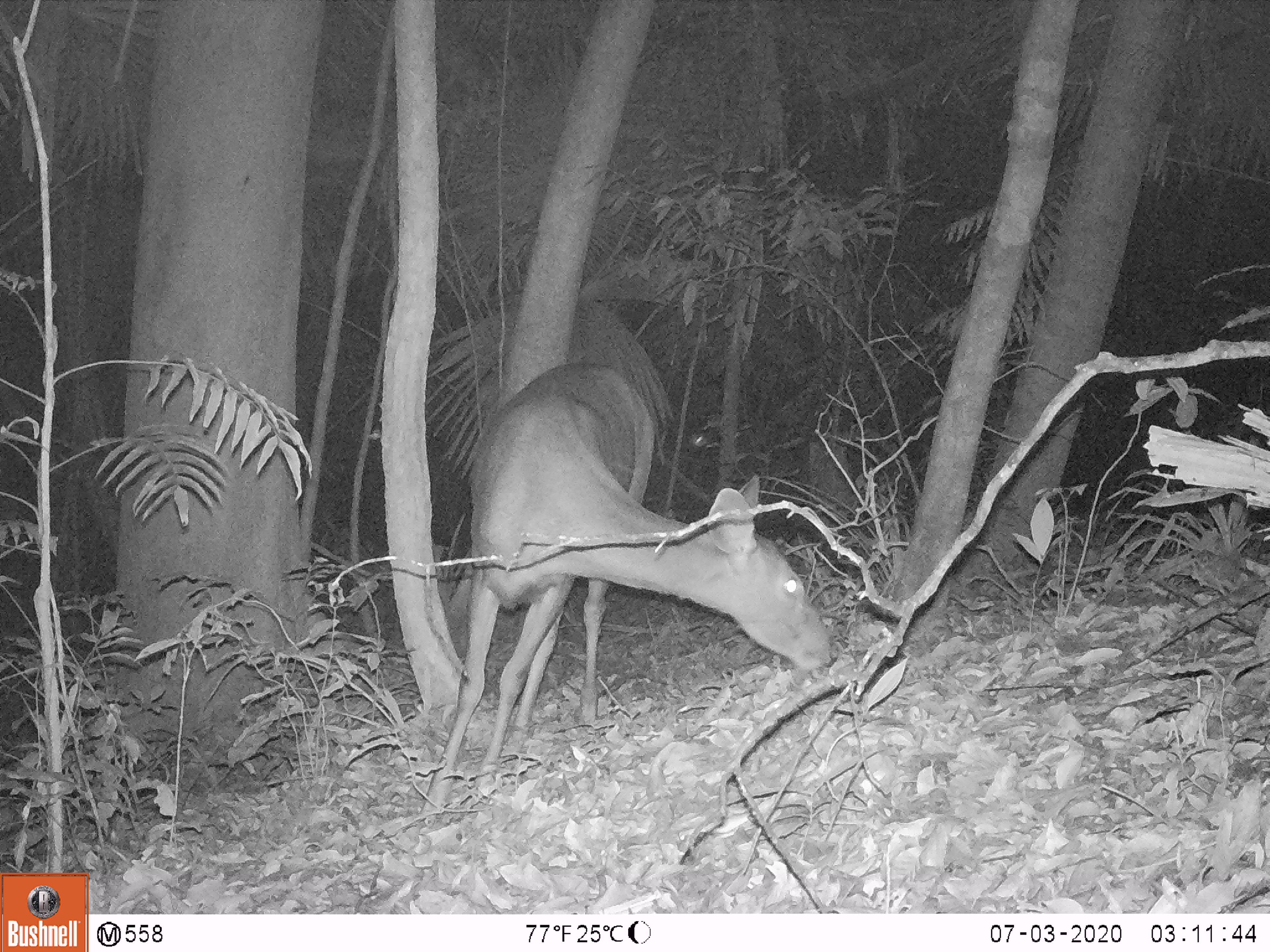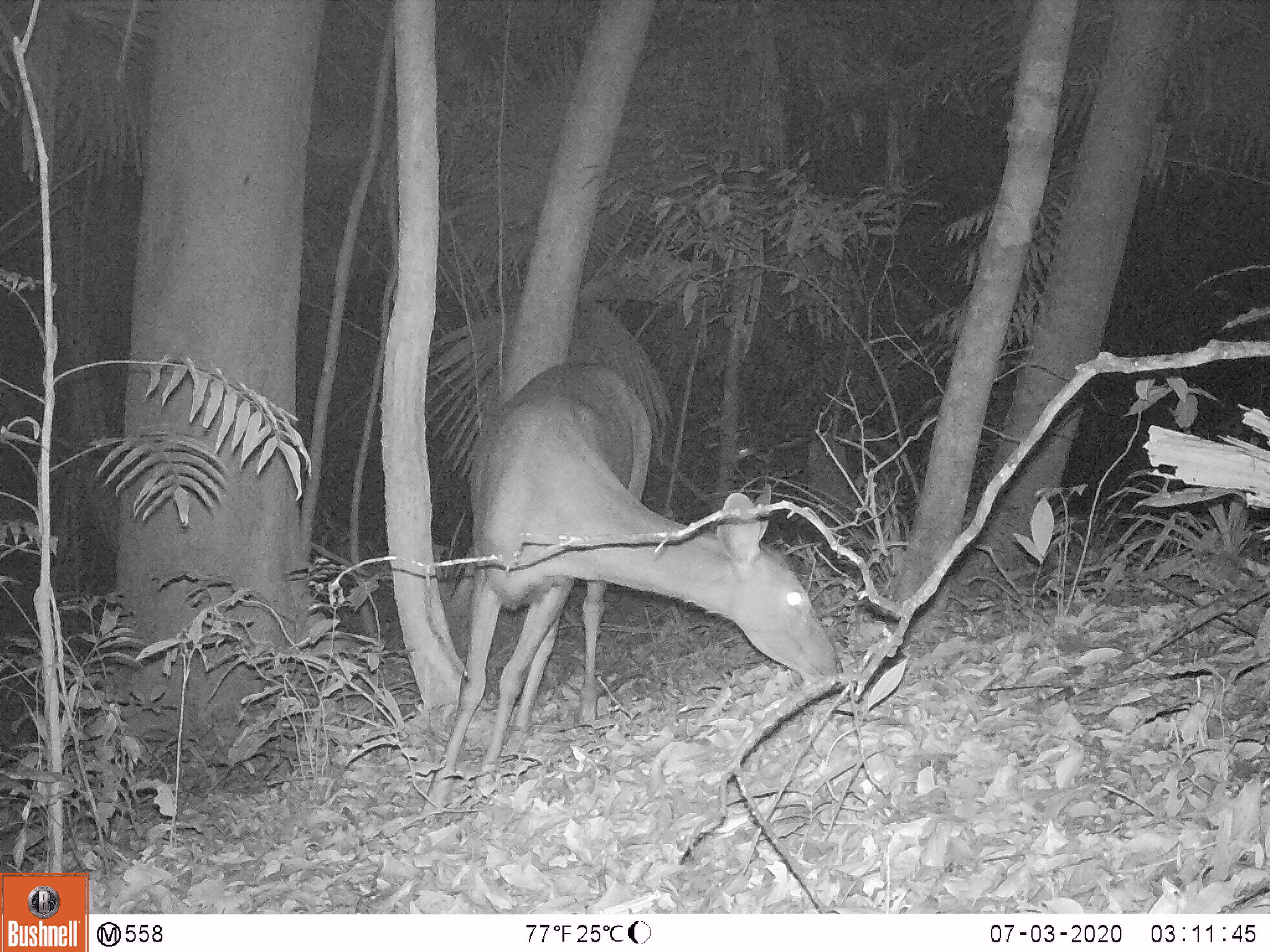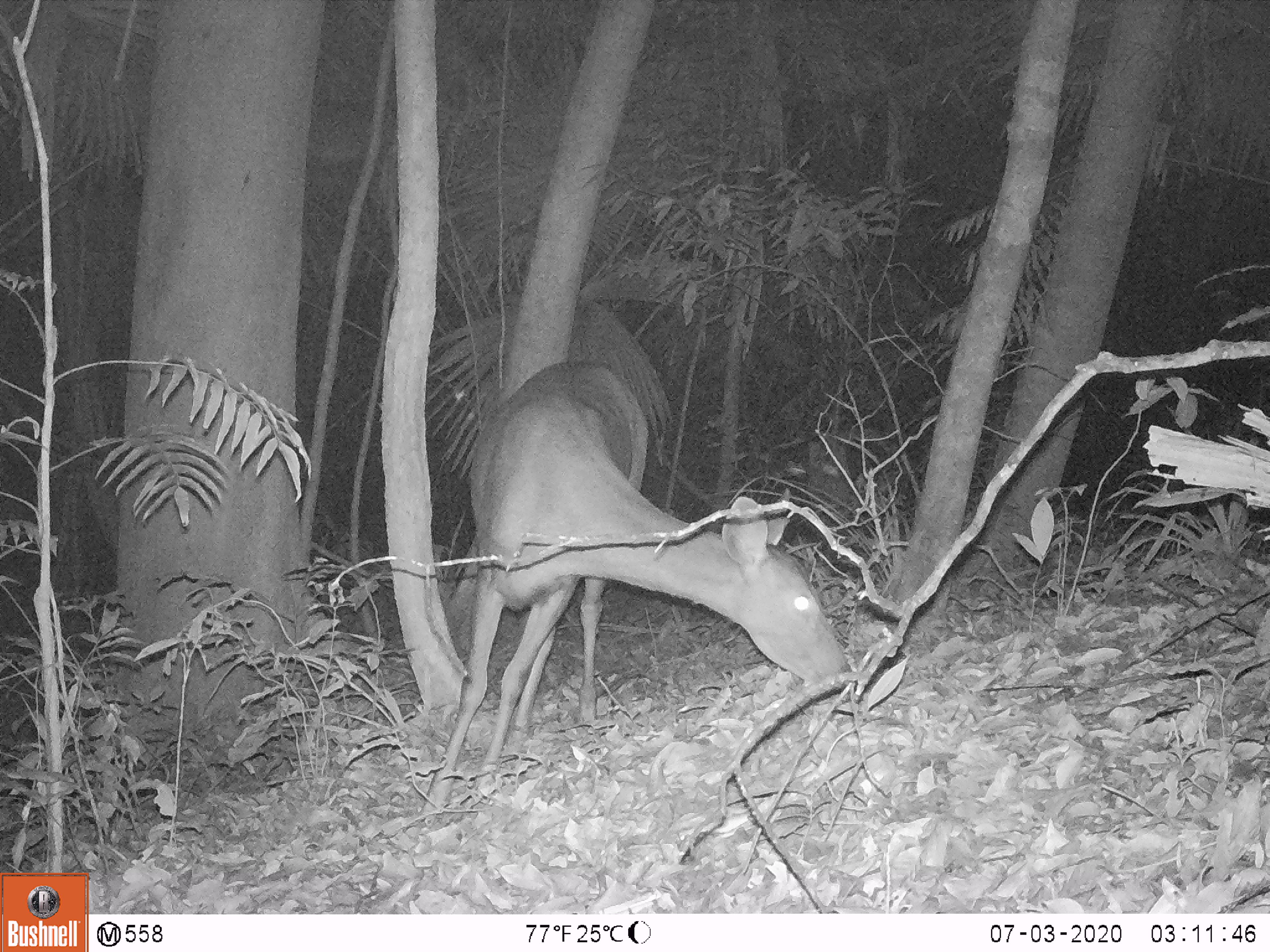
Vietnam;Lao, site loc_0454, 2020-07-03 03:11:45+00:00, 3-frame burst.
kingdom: Animalia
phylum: Chordata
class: Mammalia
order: Artiodactyla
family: Cervidae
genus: Rusa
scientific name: Rusa unicolor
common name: sambar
Sambar (Rusa unicolor). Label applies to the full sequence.